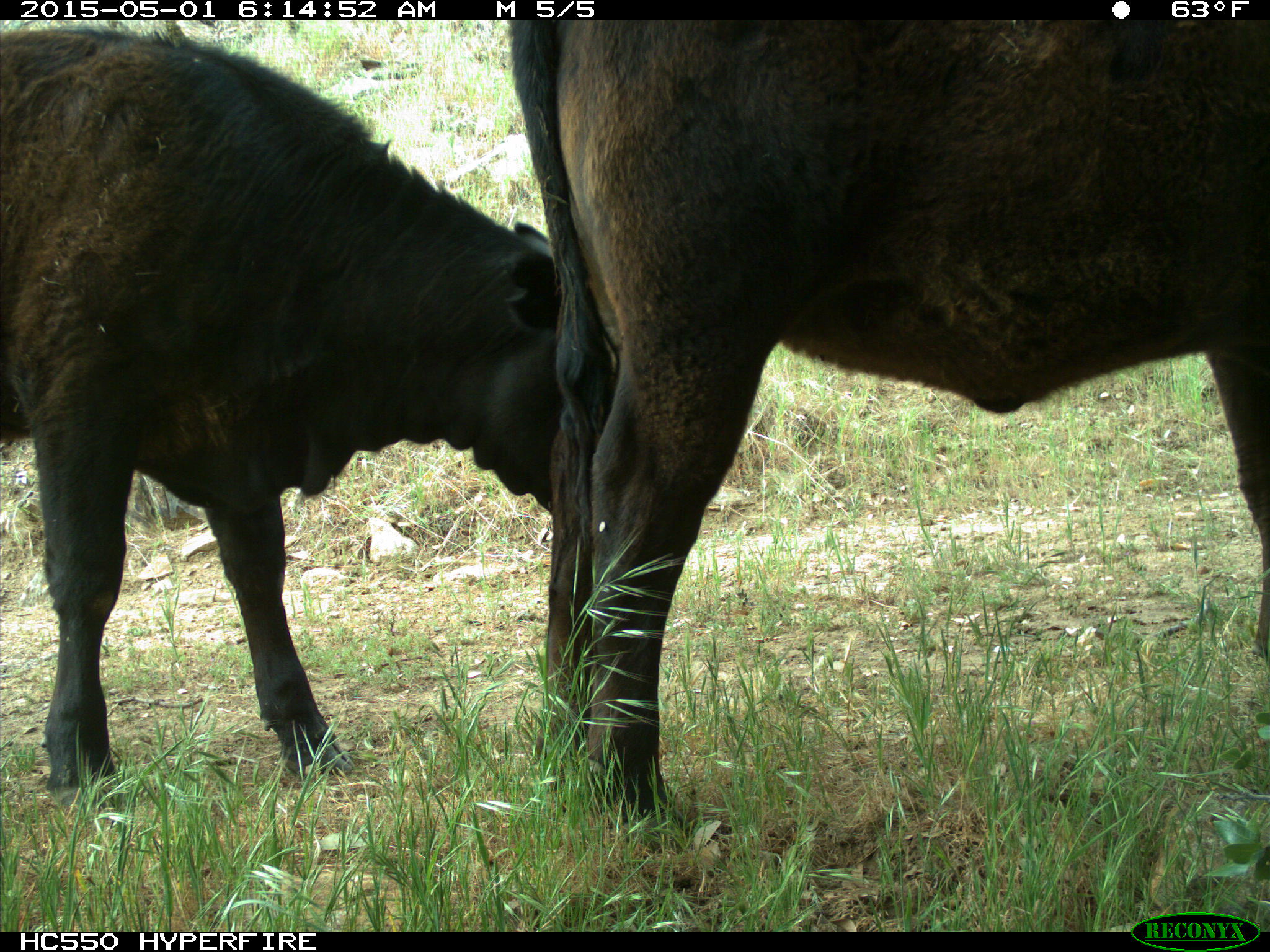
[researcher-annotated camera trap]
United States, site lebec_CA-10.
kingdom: Animalia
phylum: Chordata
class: Mammalia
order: Artiodactyla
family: Bovidae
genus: Bos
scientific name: Bos taurus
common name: domestic cow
Bos taurus (domestic cow).